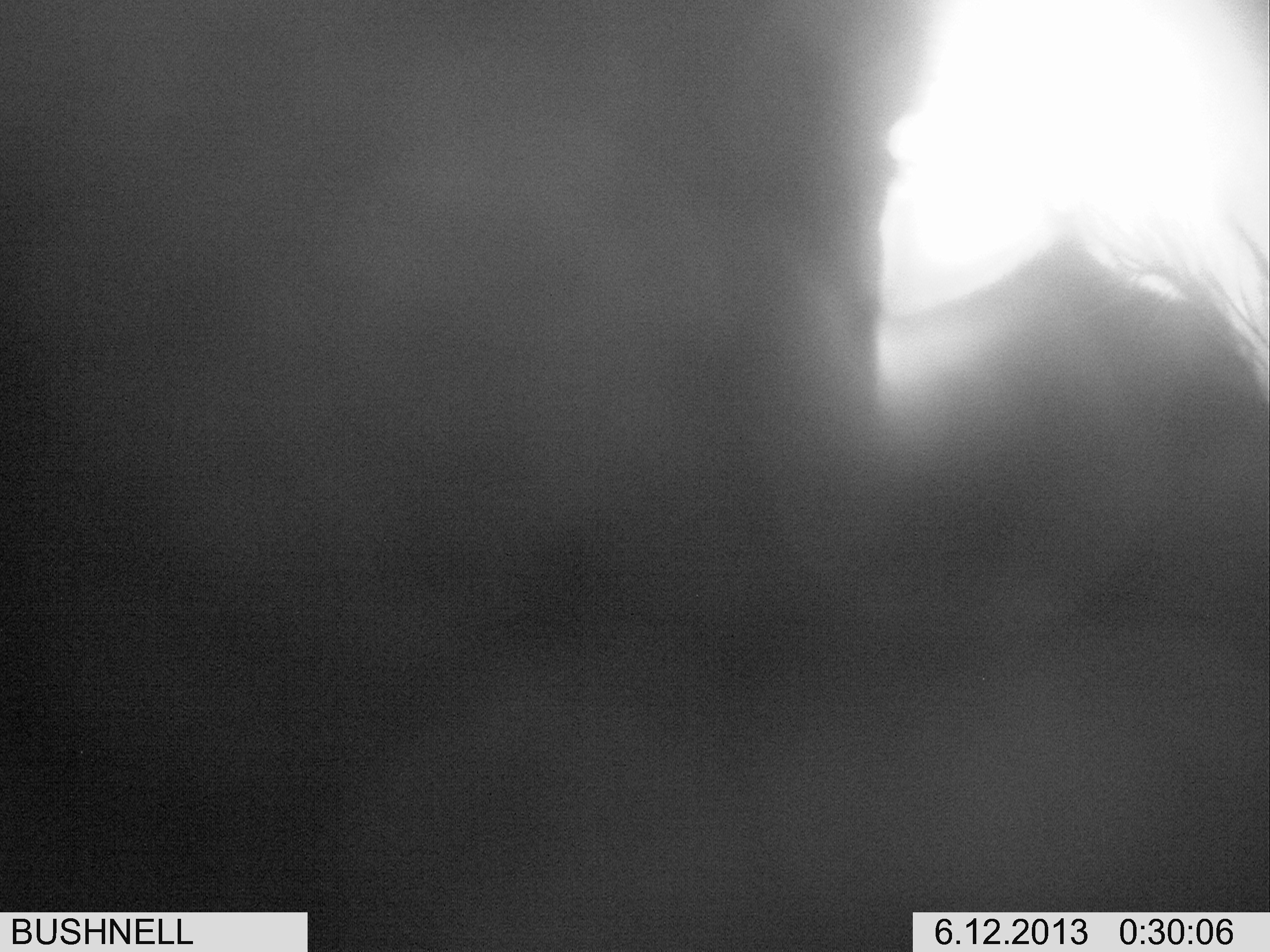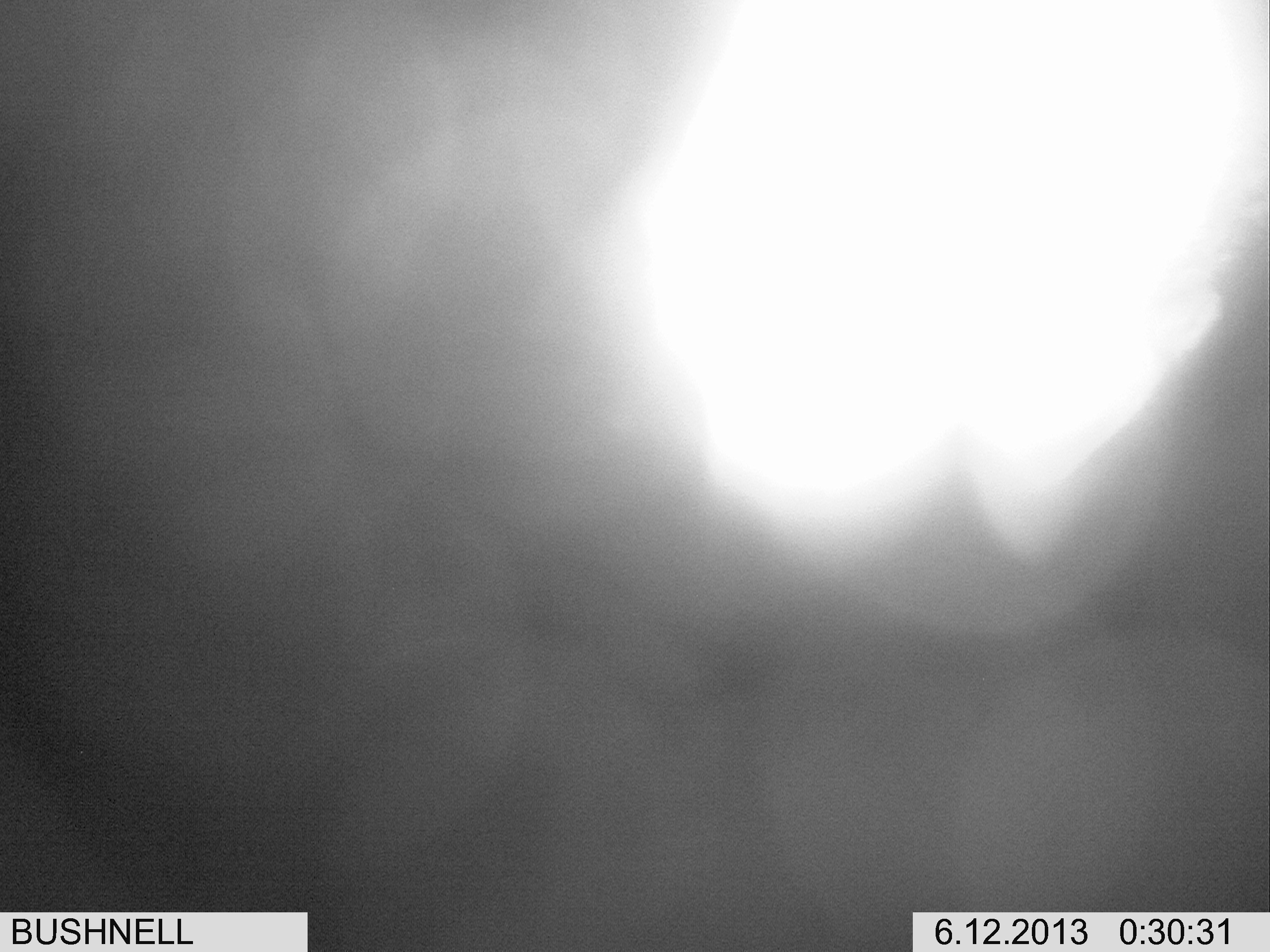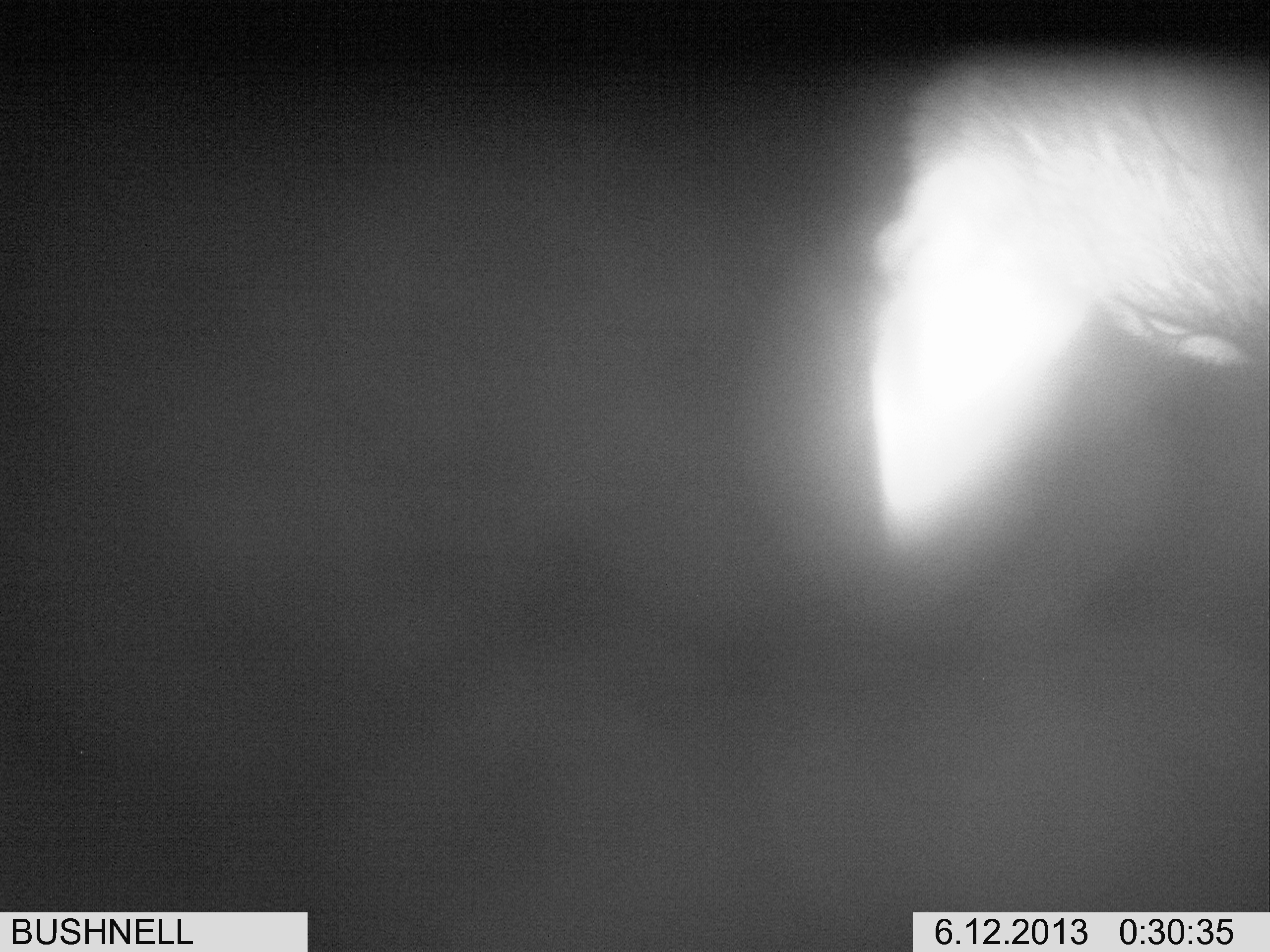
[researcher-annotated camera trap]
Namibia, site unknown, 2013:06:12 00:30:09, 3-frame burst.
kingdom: Animalia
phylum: Chordata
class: Mammalia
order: Carnivora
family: Canidae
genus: Lupulella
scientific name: Lupulella mesomelas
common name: black-backed jackal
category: canis mesomelas